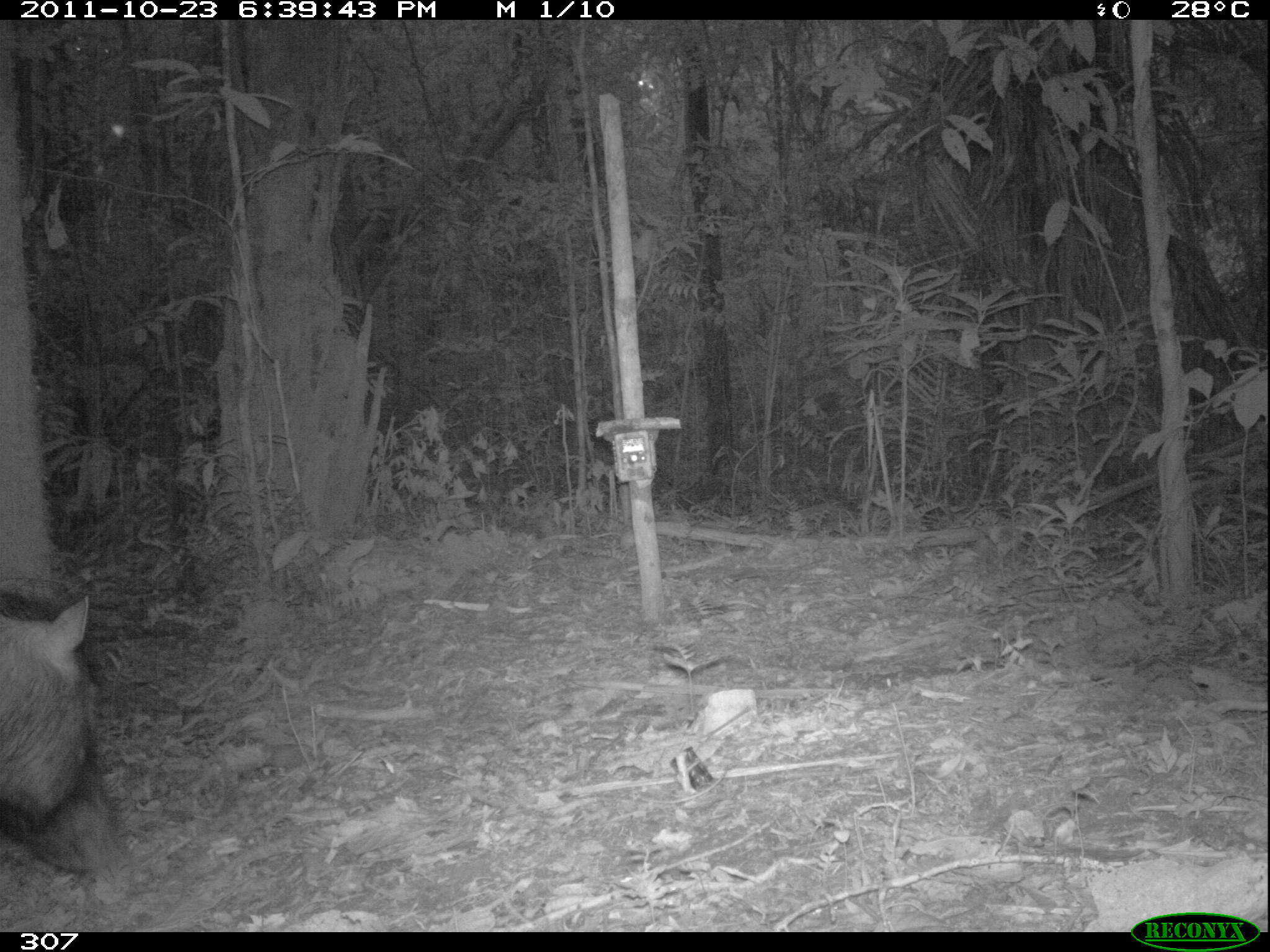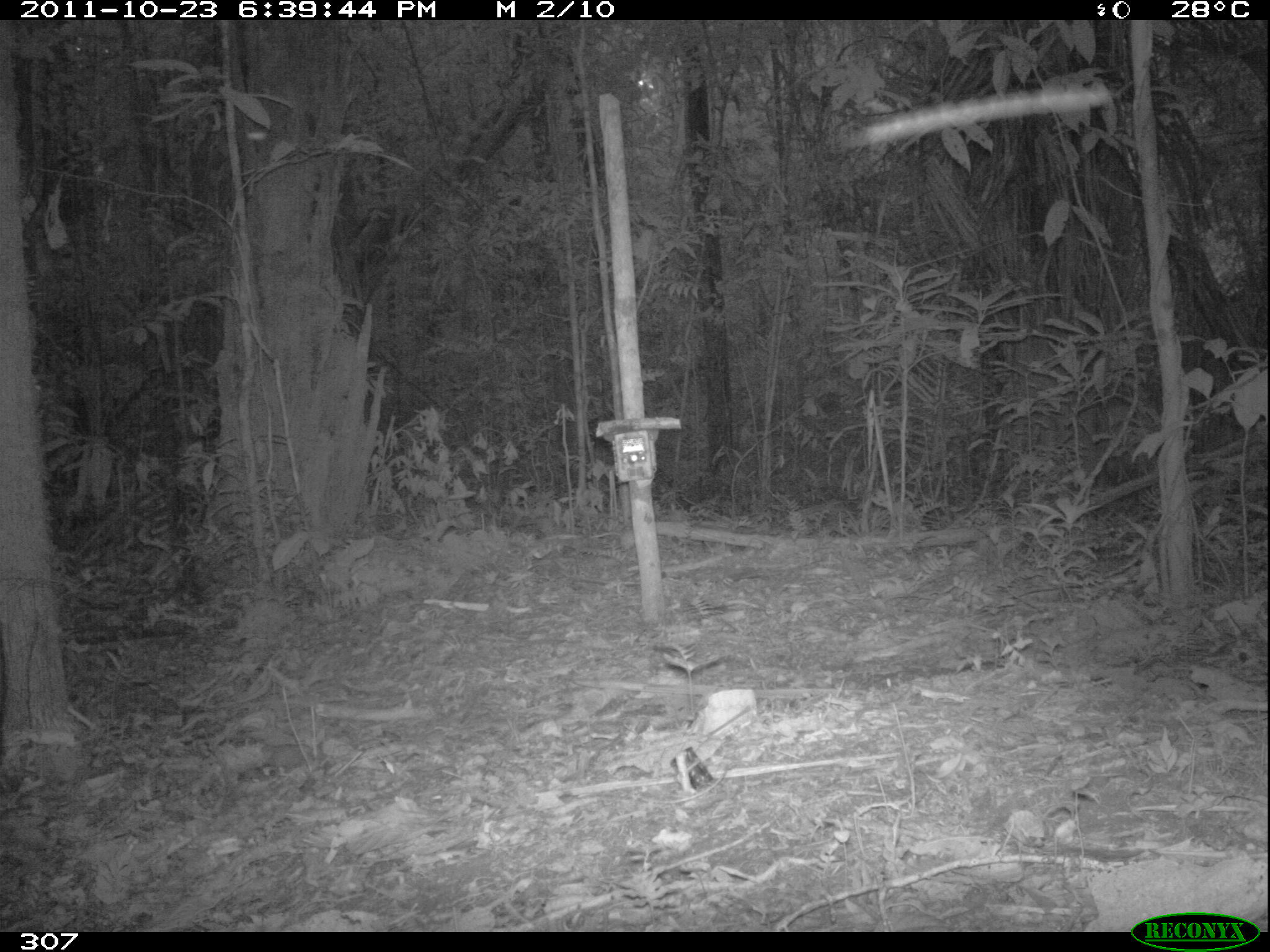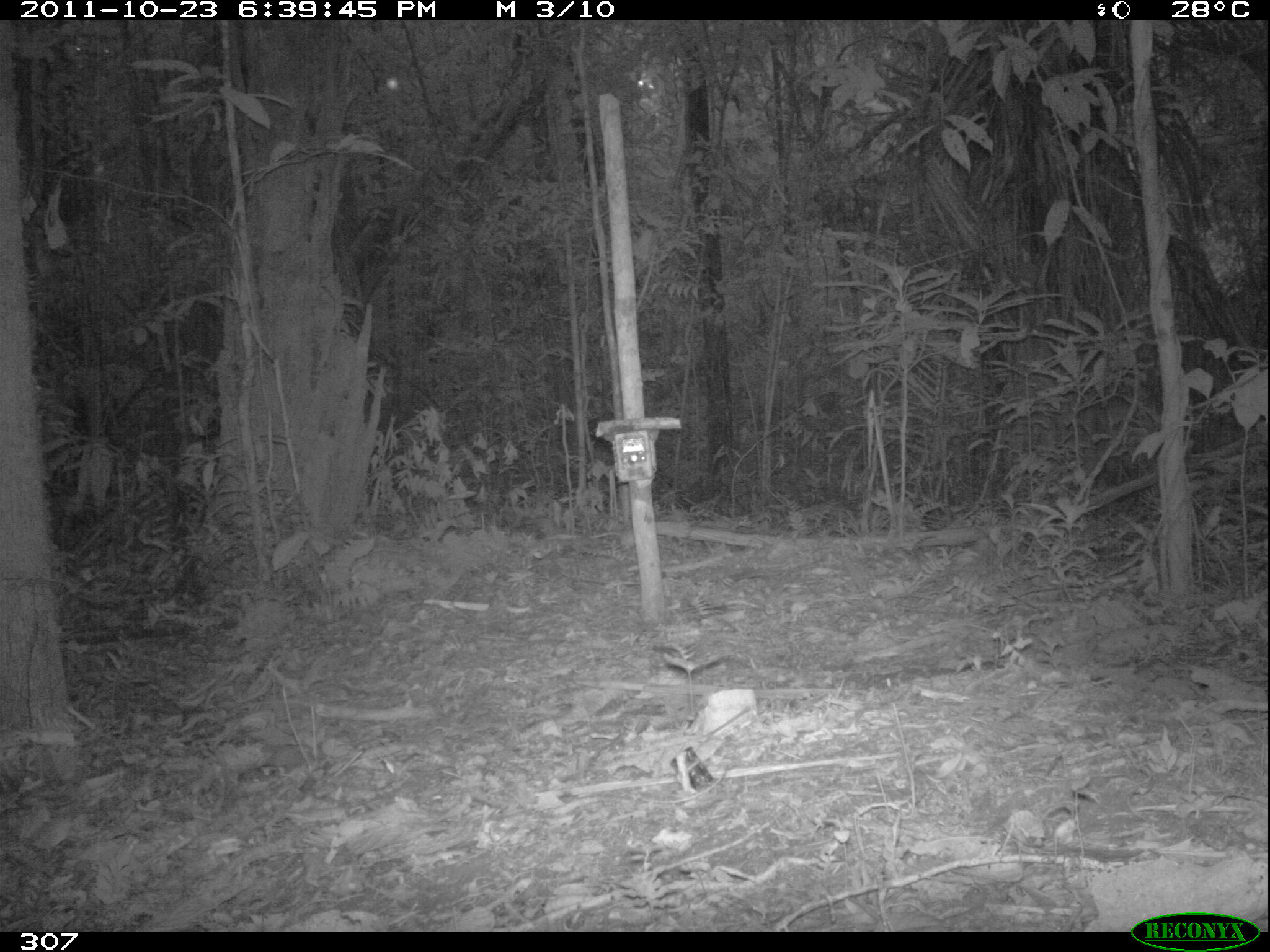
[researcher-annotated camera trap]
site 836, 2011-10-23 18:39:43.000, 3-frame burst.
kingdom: Animalia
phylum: Chordata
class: Mammalia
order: Artiodactyla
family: Tayassuidae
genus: Tayassu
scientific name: Tayassu pecari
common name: white-lipped peccary